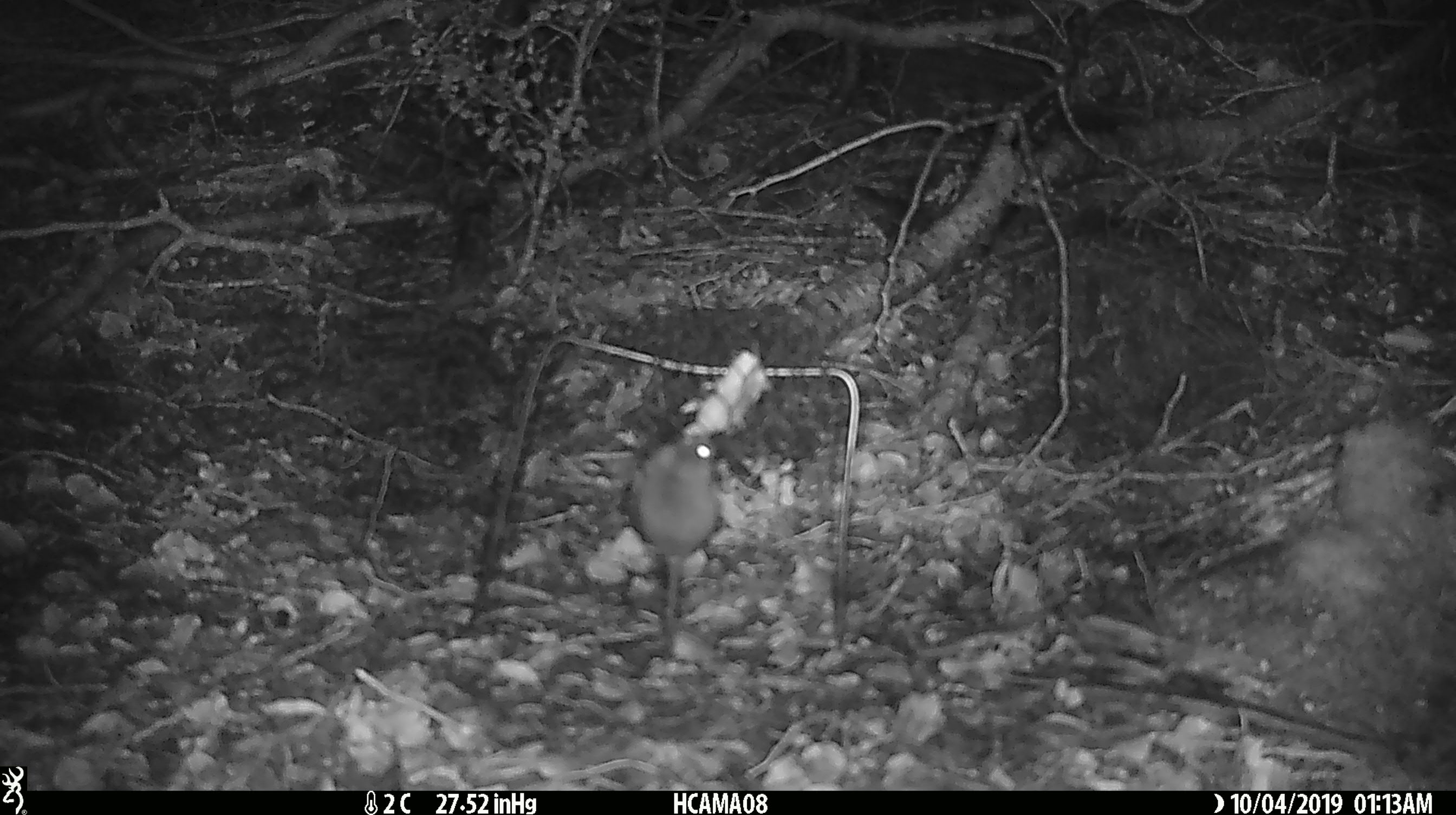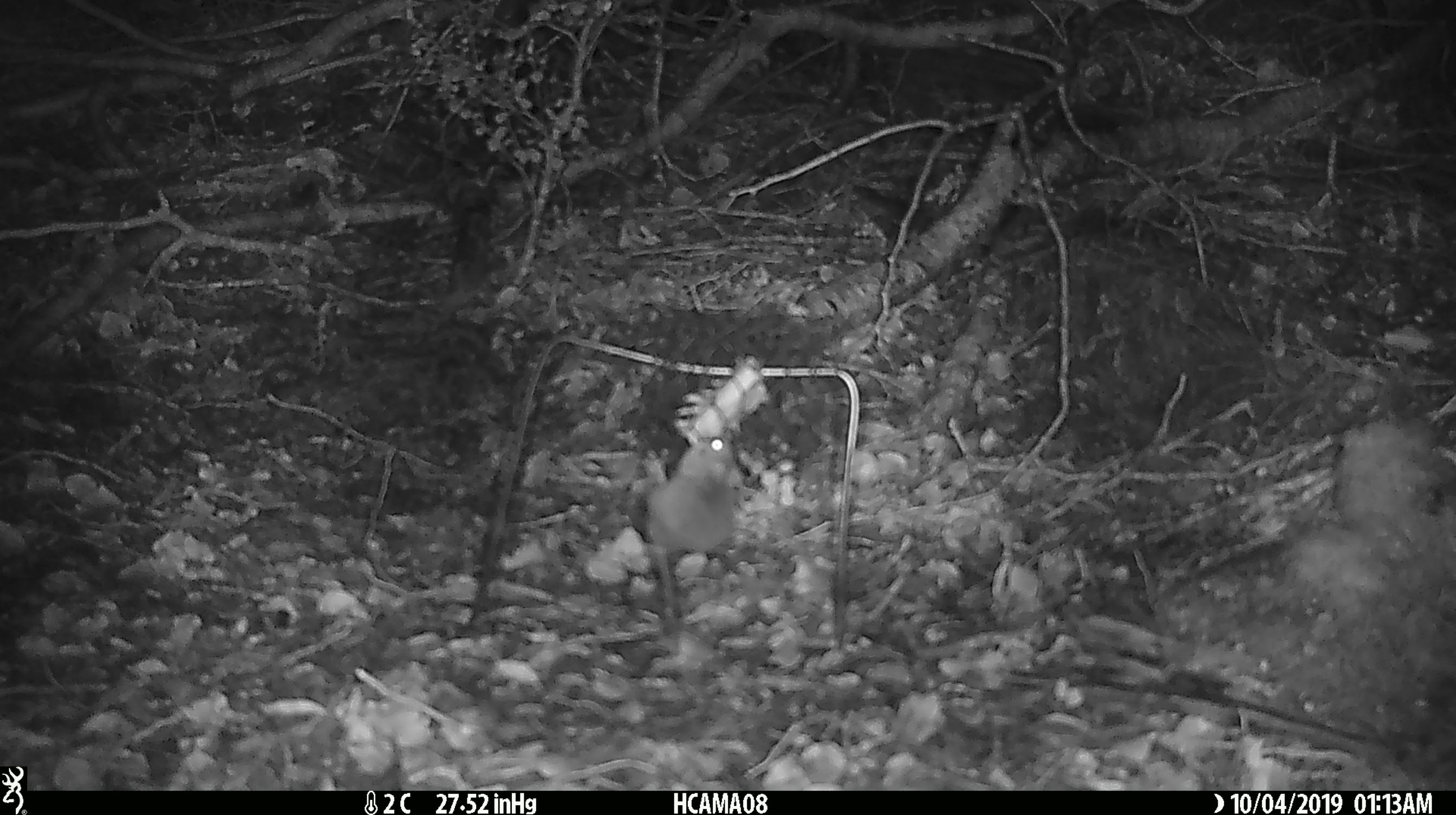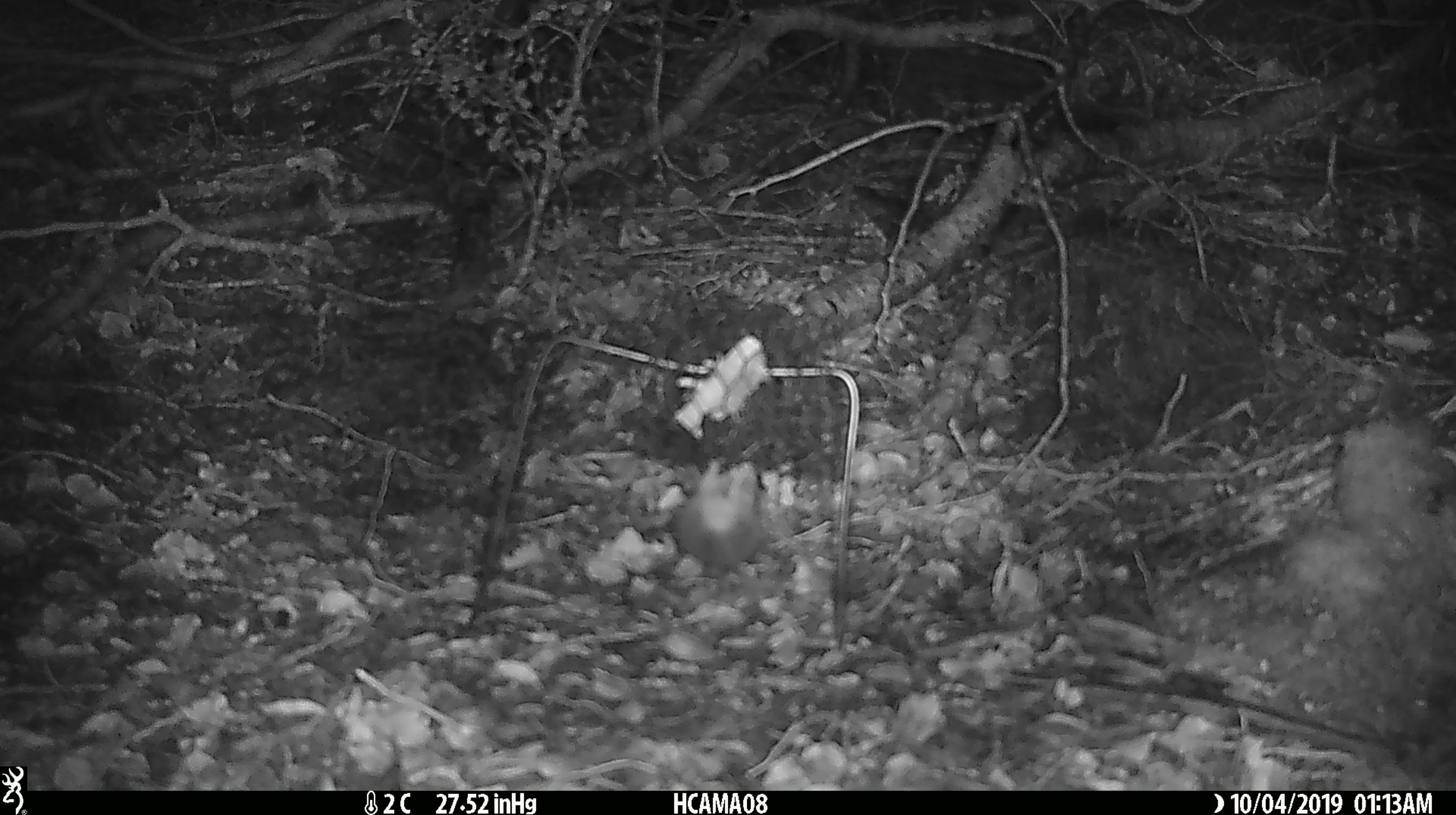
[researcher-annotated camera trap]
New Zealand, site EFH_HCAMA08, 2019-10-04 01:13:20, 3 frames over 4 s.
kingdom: Animalia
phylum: Chordata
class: Mammalia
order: Rodentia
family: Muridae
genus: Mus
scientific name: Mus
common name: mouse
Mouse (Mus).